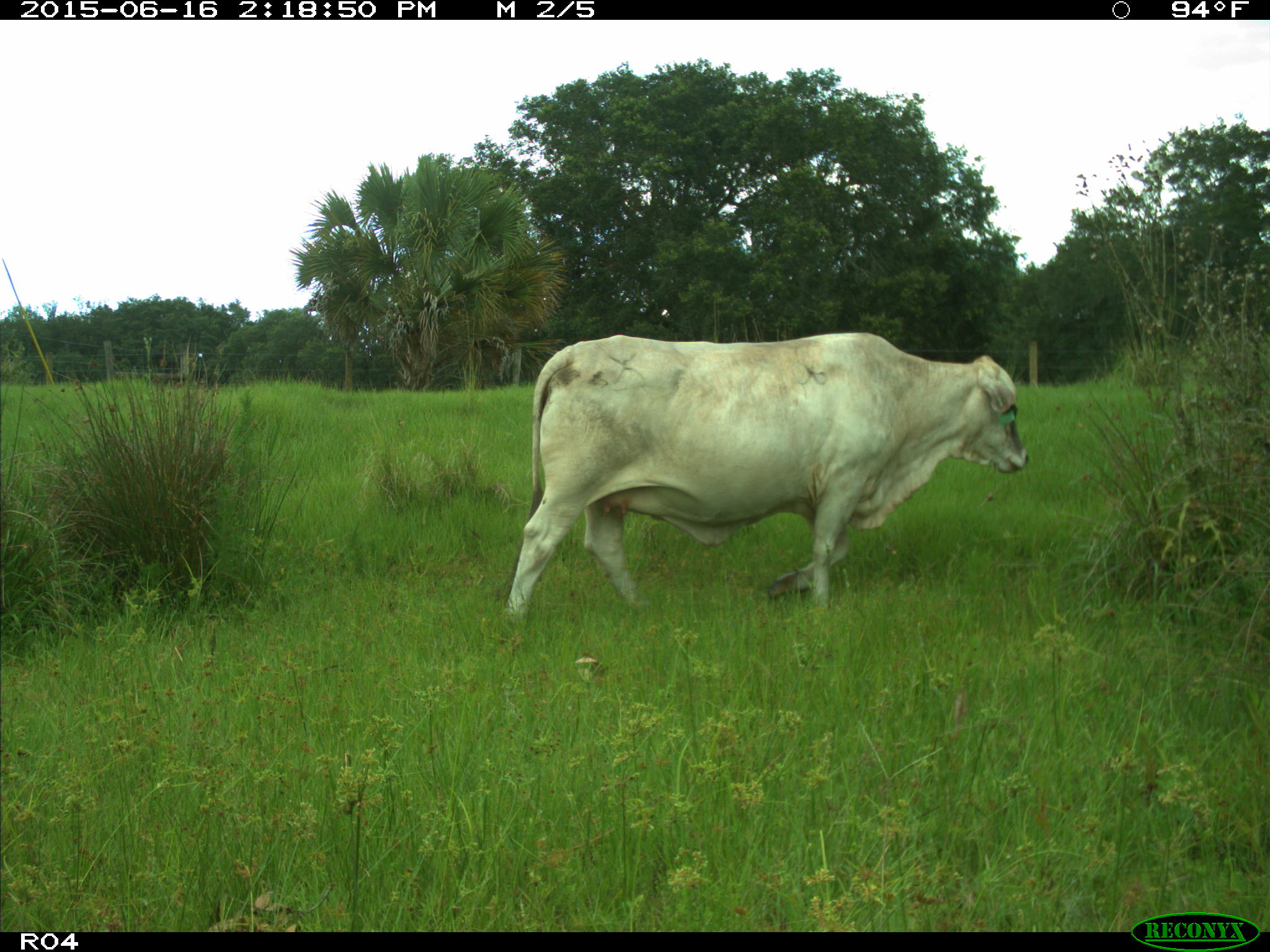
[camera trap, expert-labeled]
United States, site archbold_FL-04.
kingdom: Animalia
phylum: Chordata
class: Mammalia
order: Artiodactyla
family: Bovidae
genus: Bos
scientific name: Bos taurus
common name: domestic cow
Bos taurus (domestic cow).